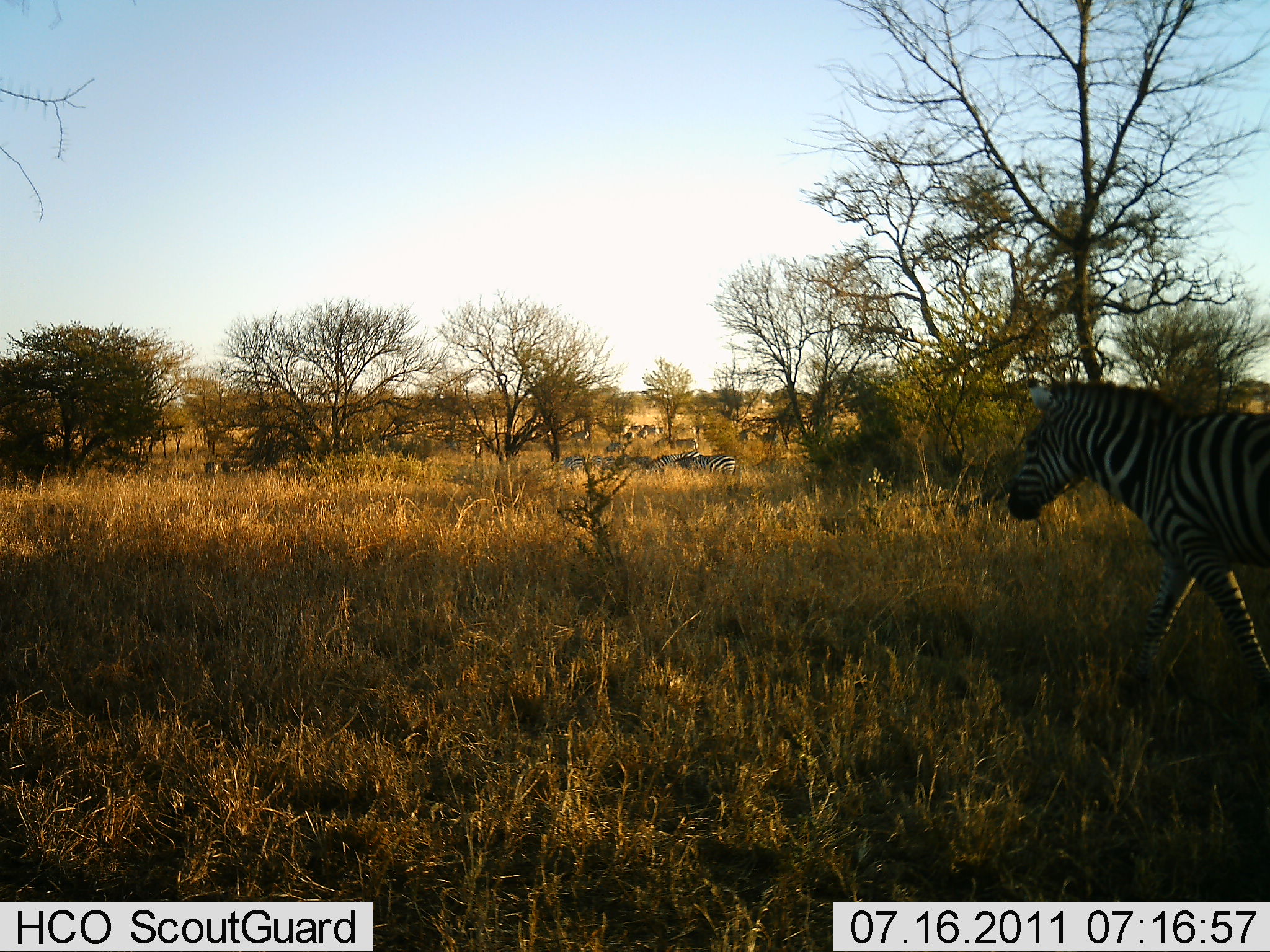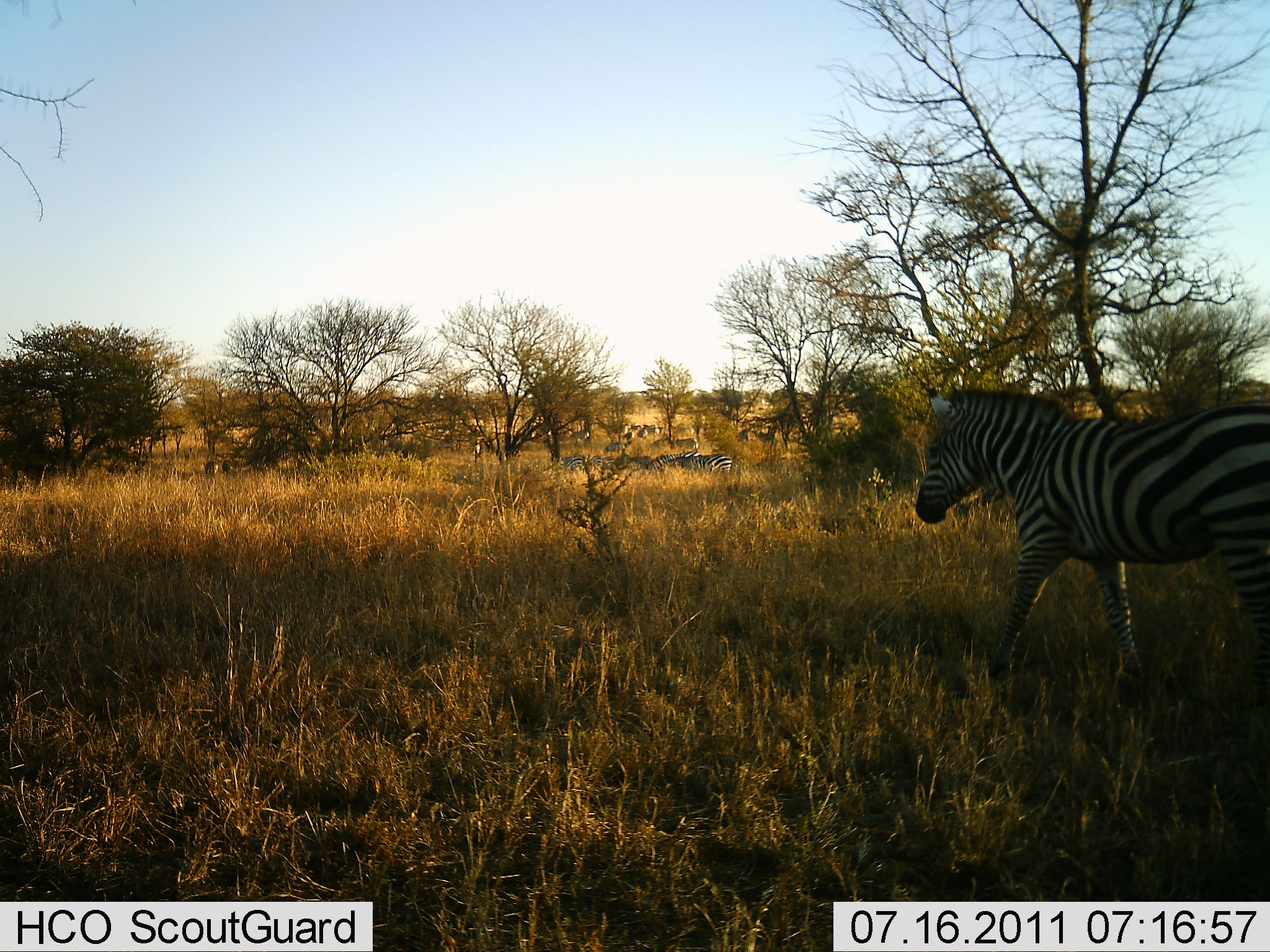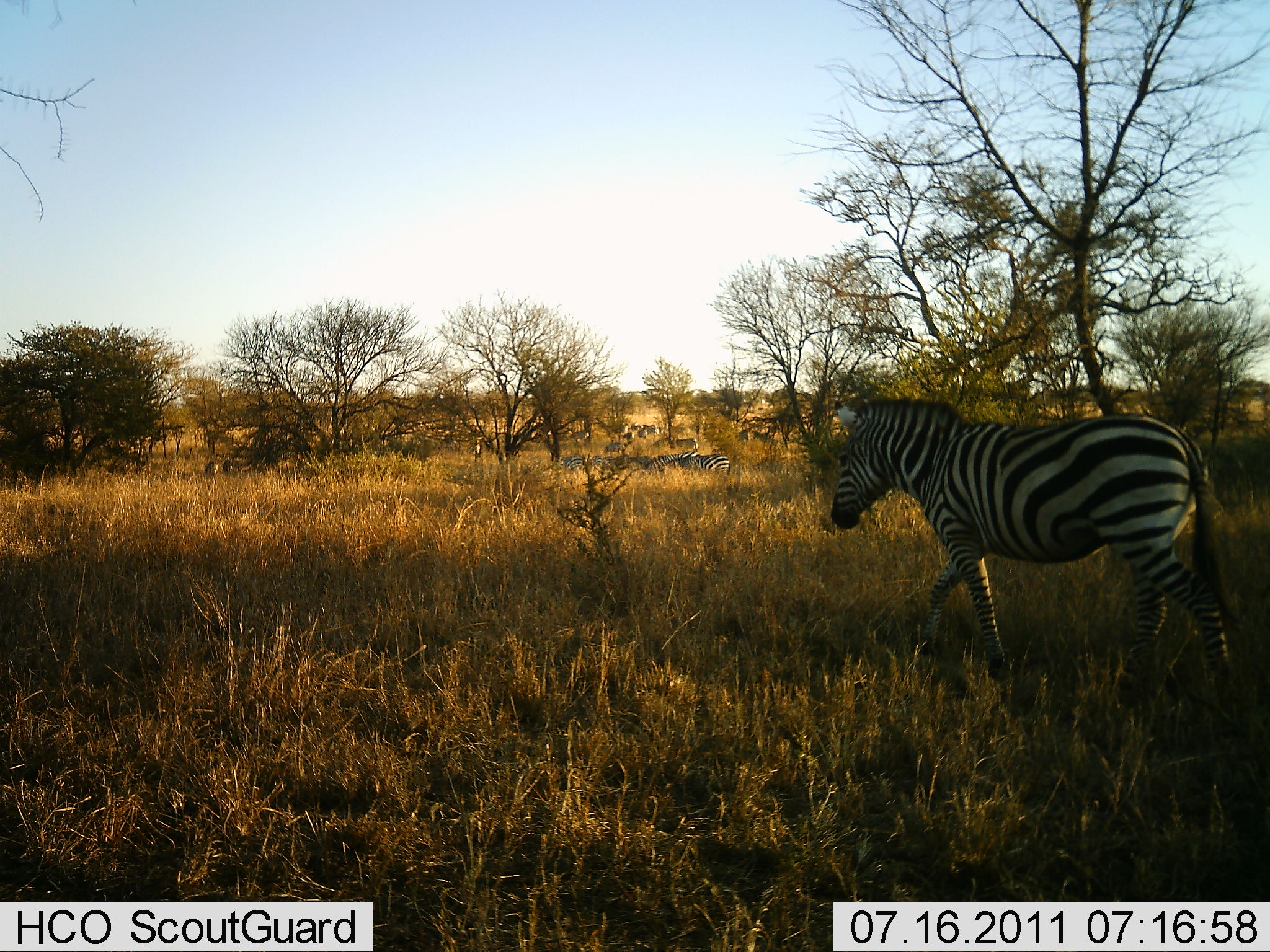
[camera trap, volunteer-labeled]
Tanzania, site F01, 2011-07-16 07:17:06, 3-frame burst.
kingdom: Animalia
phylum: Chordata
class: Mammalia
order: Perissodactyla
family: Equidae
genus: Equus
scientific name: Equus quagga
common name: plains zebra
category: zebra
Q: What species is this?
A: Zebra (plains zebra) (Equus quagga).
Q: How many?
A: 4.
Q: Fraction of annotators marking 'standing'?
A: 42%.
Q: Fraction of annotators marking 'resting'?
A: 8%.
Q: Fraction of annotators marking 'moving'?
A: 83%.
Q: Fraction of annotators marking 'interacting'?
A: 0%.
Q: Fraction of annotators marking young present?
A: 0%.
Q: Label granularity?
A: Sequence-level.